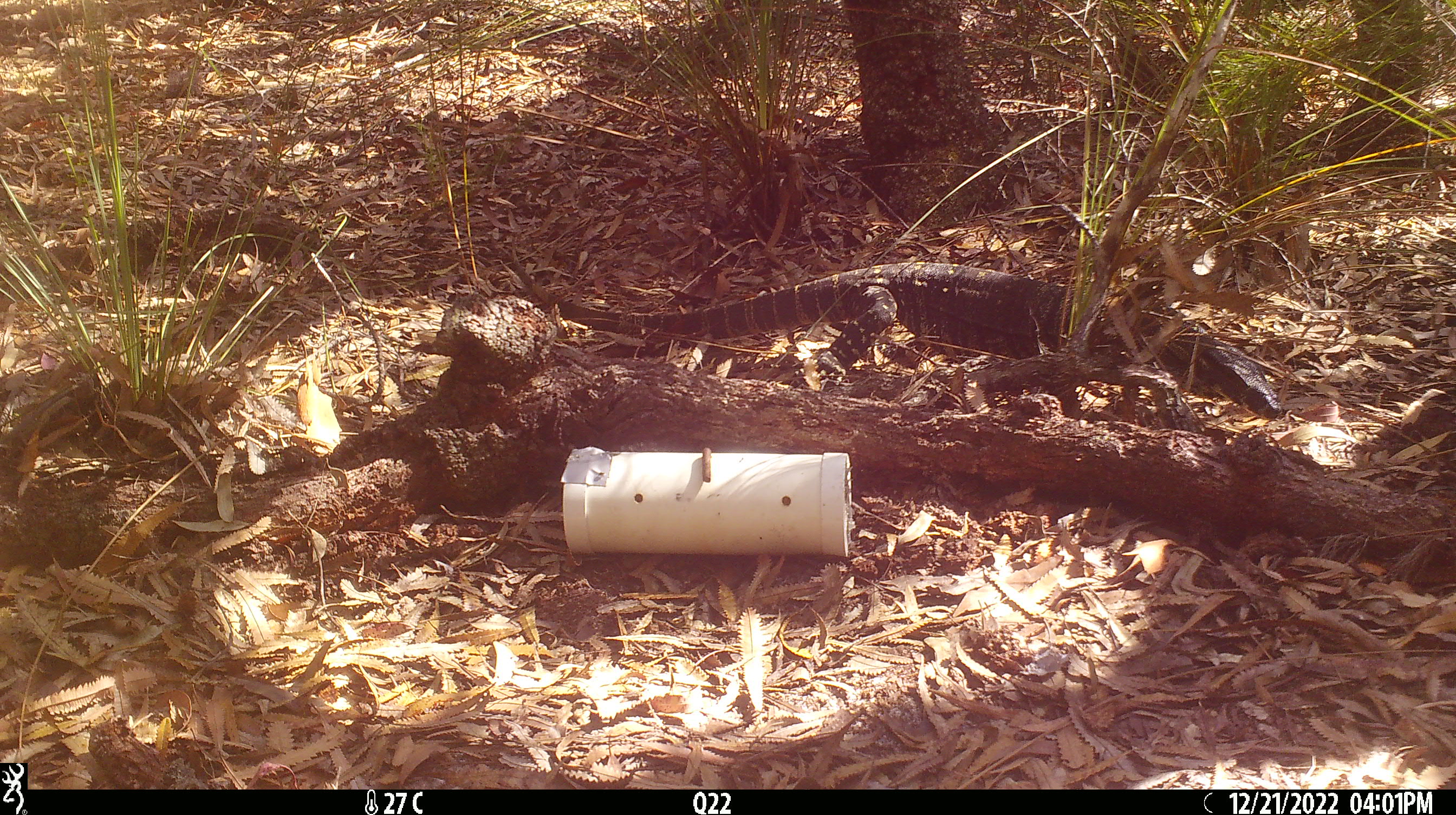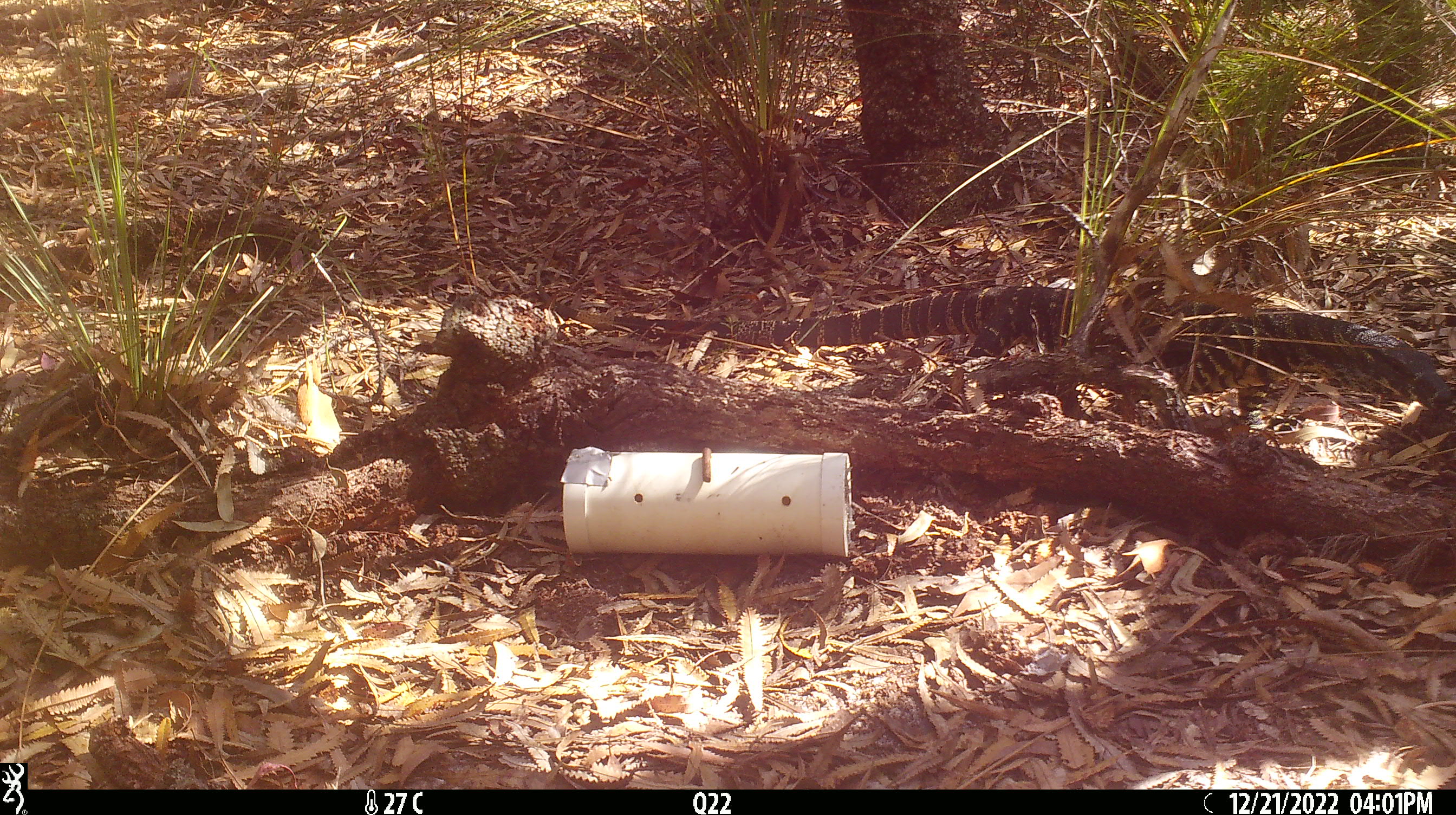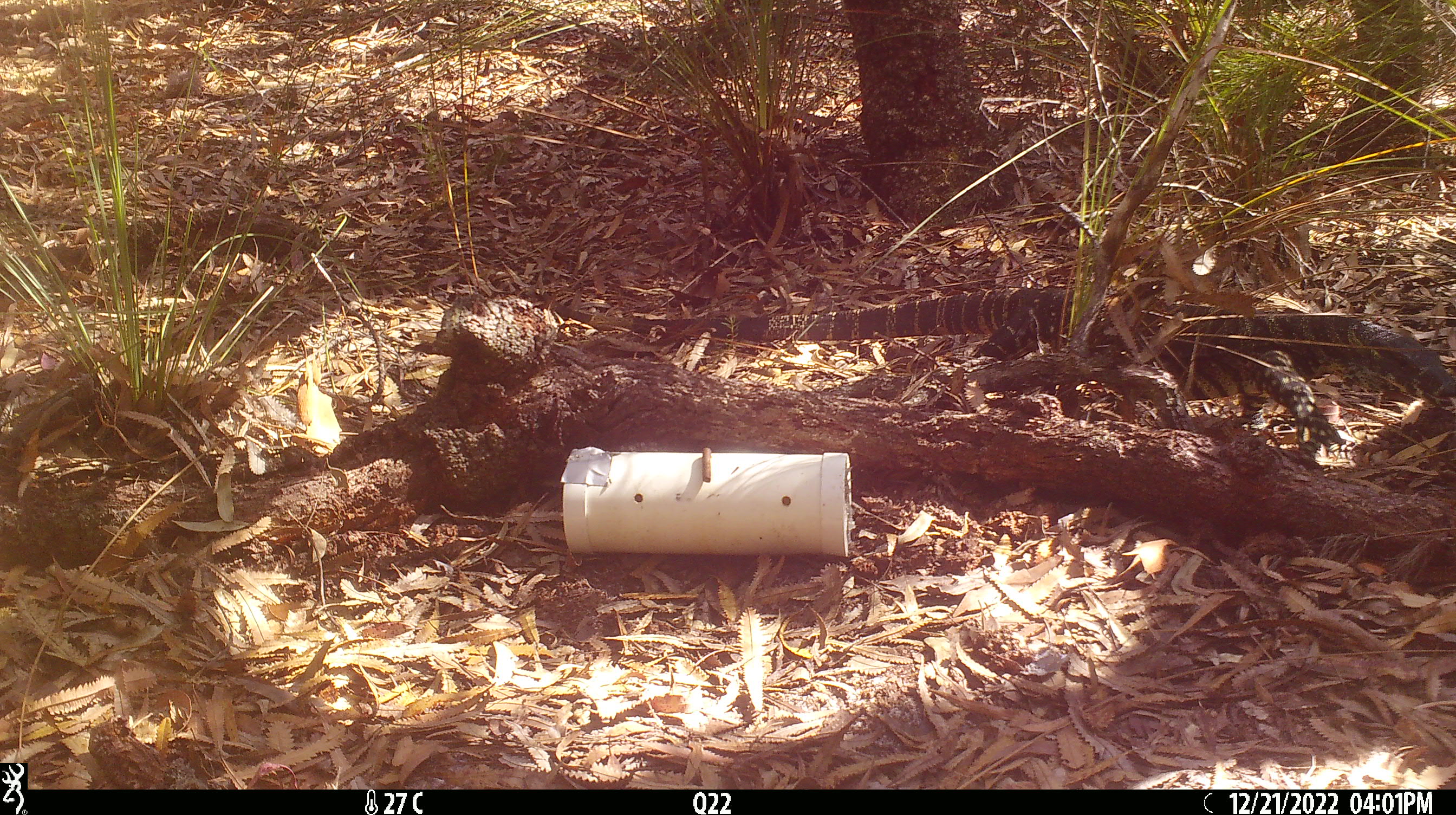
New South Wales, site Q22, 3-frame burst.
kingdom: Animalia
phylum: Chordata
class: Reptilia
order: Squamata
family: Varanidae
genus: Varanus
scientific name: Varanus varius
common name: lace monitor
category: goanna